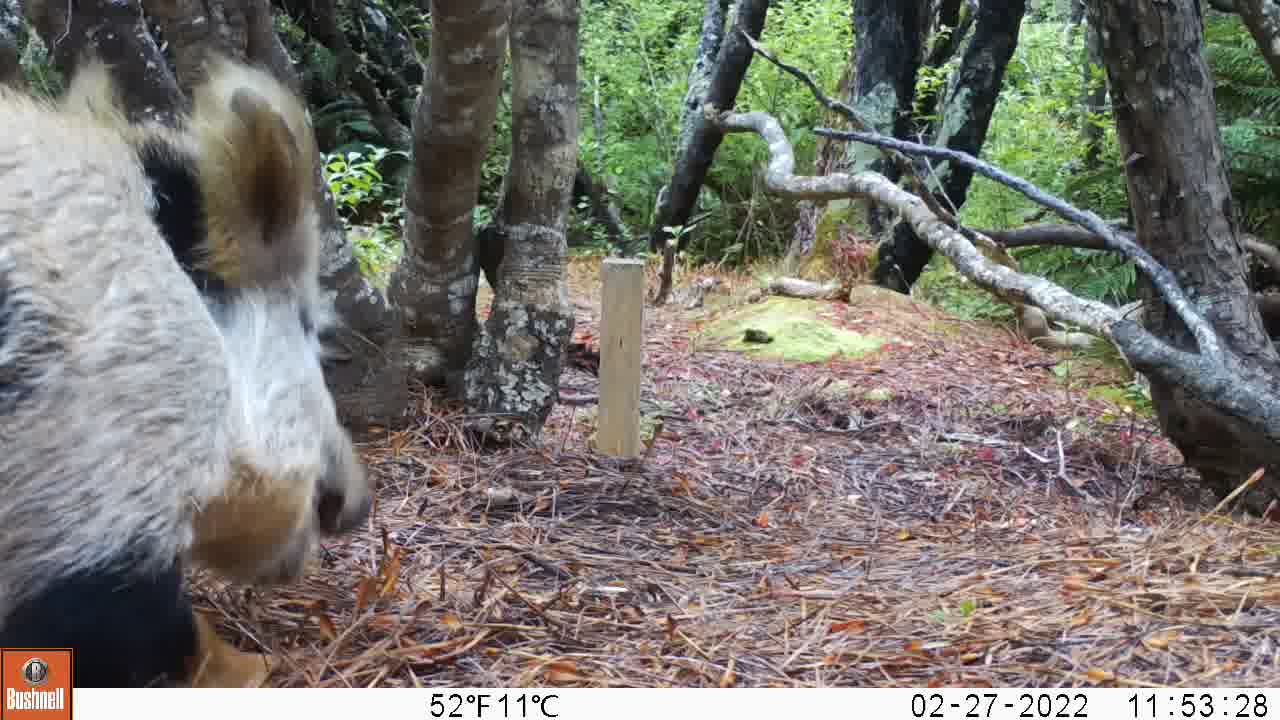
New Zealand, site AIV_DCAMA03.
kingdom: Animalia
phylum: Chordata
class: Mammalia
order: Artiodactyla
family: Suidae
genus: Sus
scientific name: Sus scrofa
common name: pig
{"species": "pig (Sus scrofa)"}